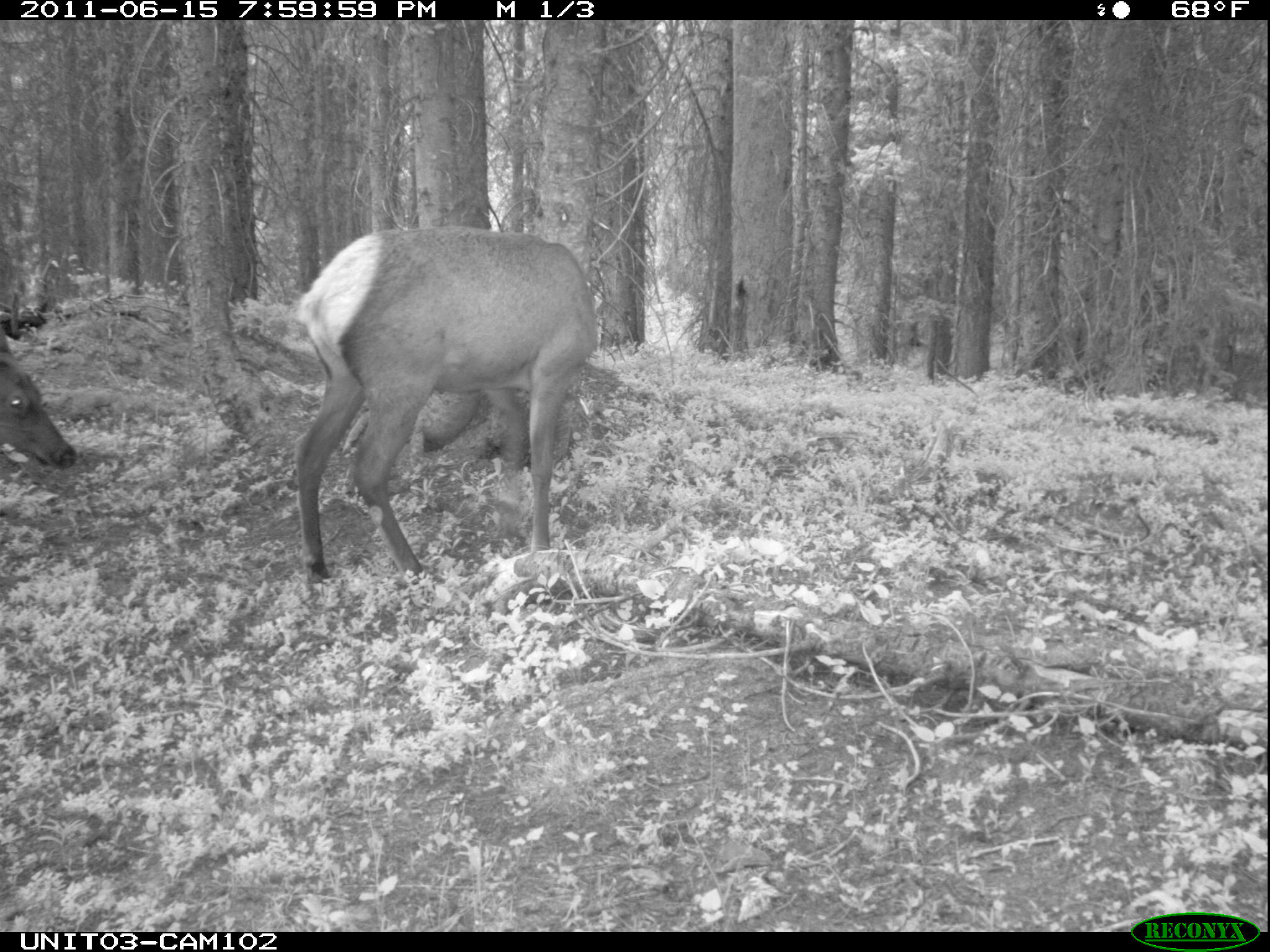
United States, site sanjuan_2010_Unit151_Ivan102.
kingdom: Animalia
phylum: Chordata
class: Mammalia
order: Artiodactyla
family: Cervidae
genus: Cervus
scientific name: Cervus elaphus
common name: red deer